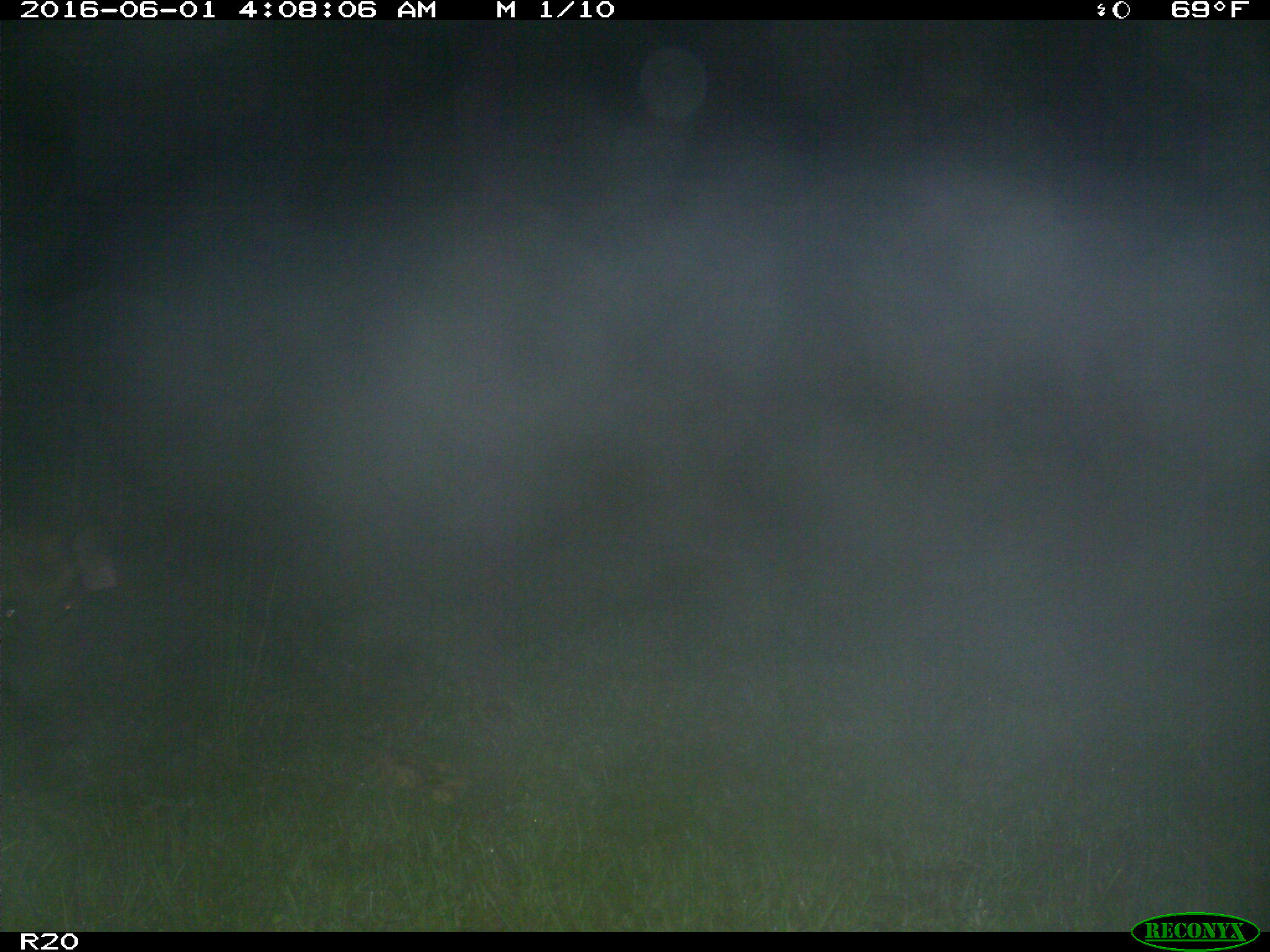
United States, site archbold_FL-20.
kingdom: Animalia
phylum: Chordata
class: Mammalia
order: Artiodactyla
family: Suidae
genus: Sus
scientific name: Sus scrofa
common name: wild boar